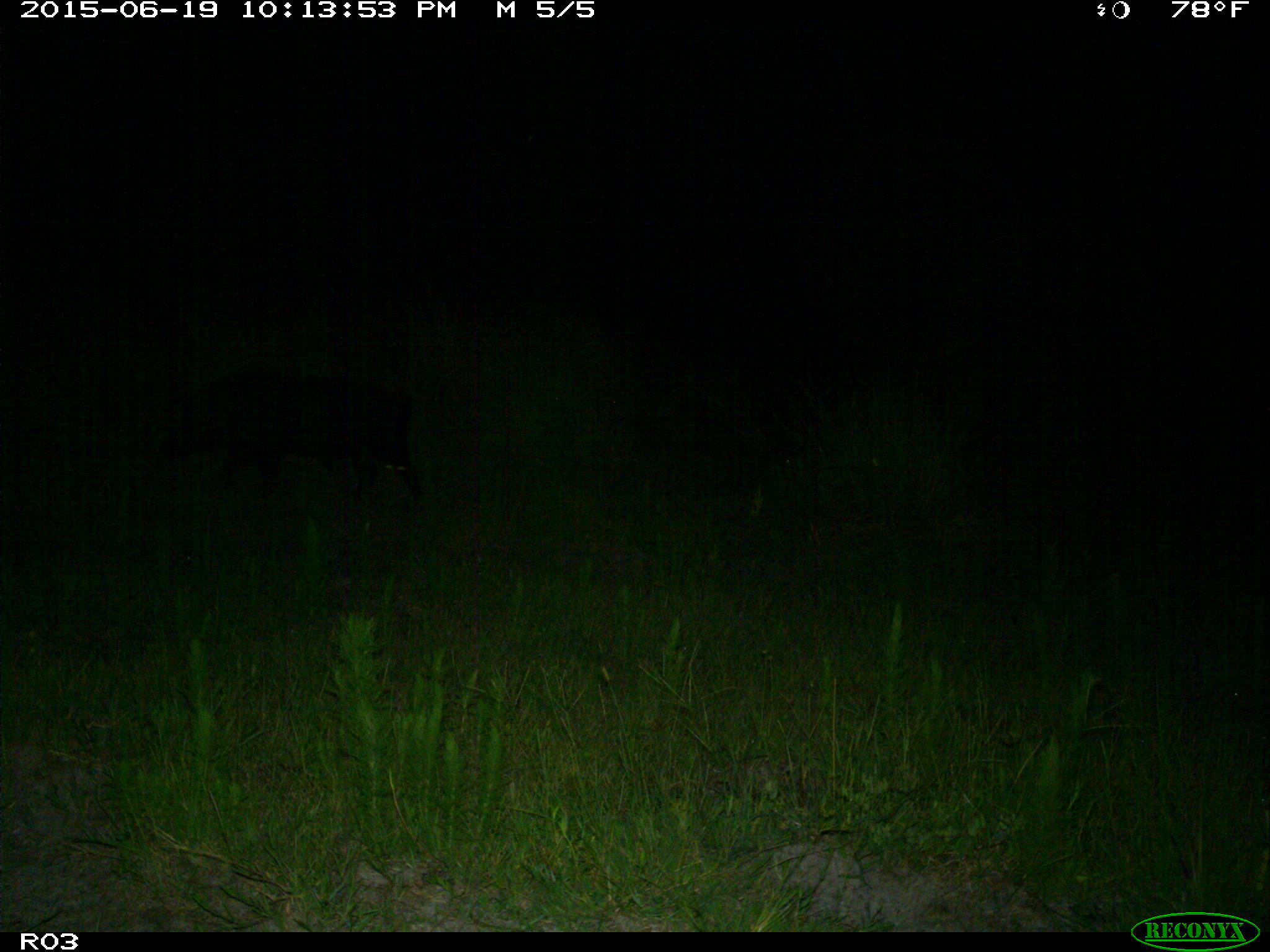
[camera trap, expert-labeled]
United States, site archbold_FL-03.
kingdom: Animalia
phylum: Chordata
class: Mammalia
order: Artiodactyla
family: Suidae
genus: Sus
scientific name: Sus scrofa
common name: wild boar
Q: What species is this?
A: Sus scrofa (wild boar).